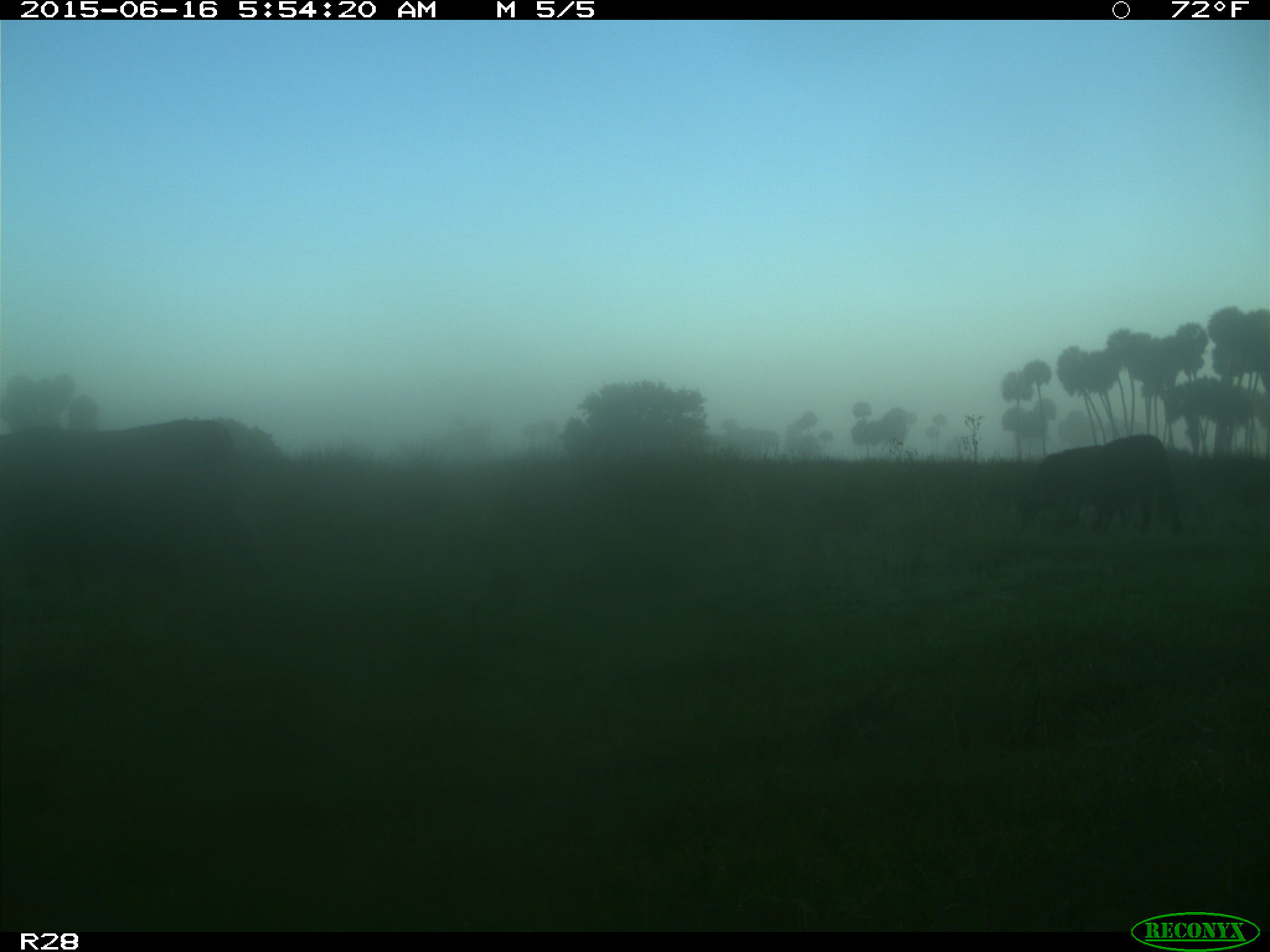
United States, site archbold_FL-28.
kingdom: Animalia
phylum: Chordata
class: Mammalia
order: Artiodactyla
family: Bovidae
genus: Bos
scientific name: Bos taurus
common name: domestic cow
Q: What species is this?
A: Bos taurus (domestic cow).